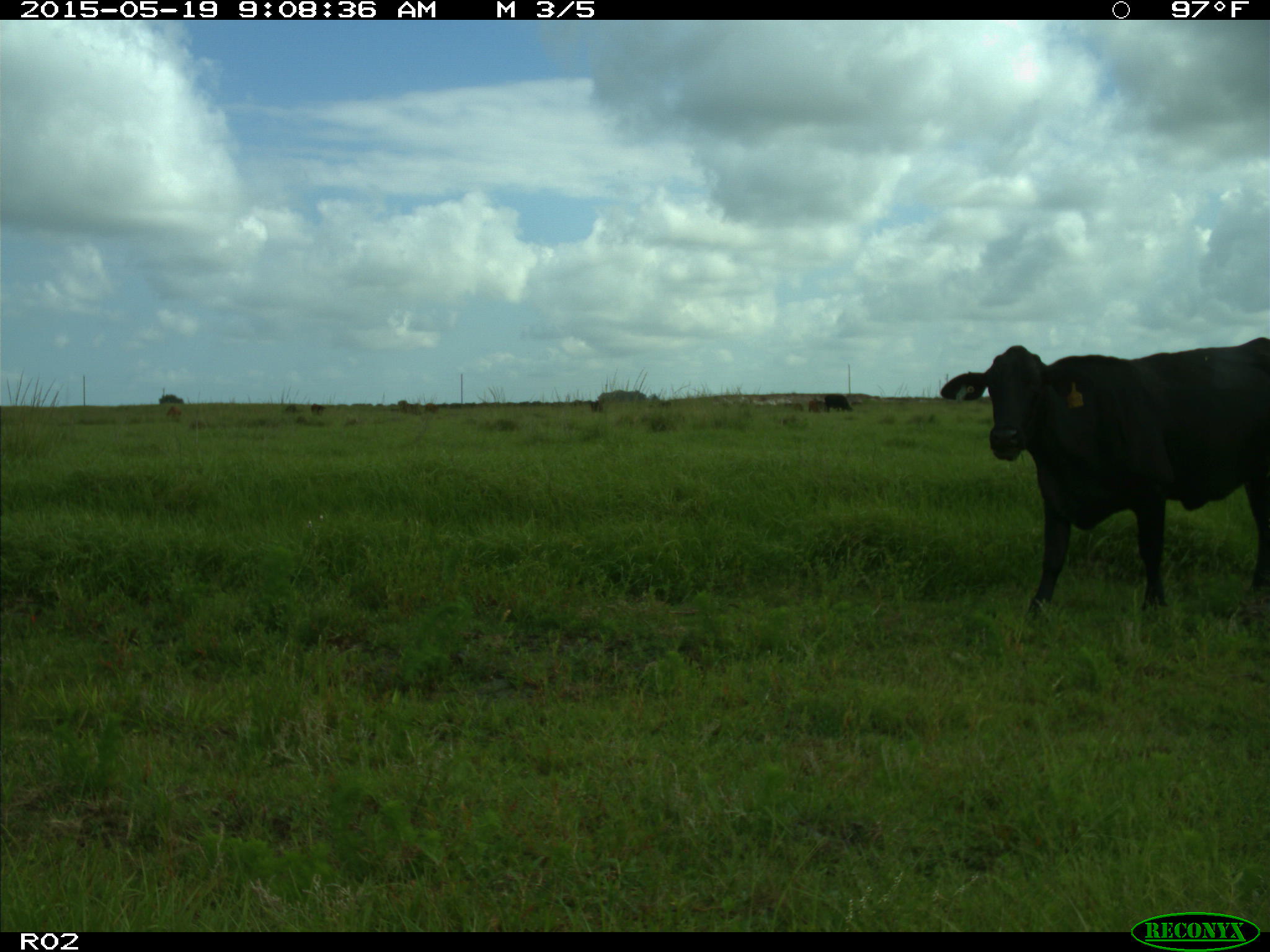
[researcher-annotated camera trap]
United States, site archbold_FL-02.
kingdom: Animalia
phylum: Chordata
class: Mammalia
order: Artiodactyla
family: Bovidae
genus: Bos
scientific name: Bos taurus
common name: domestic cow